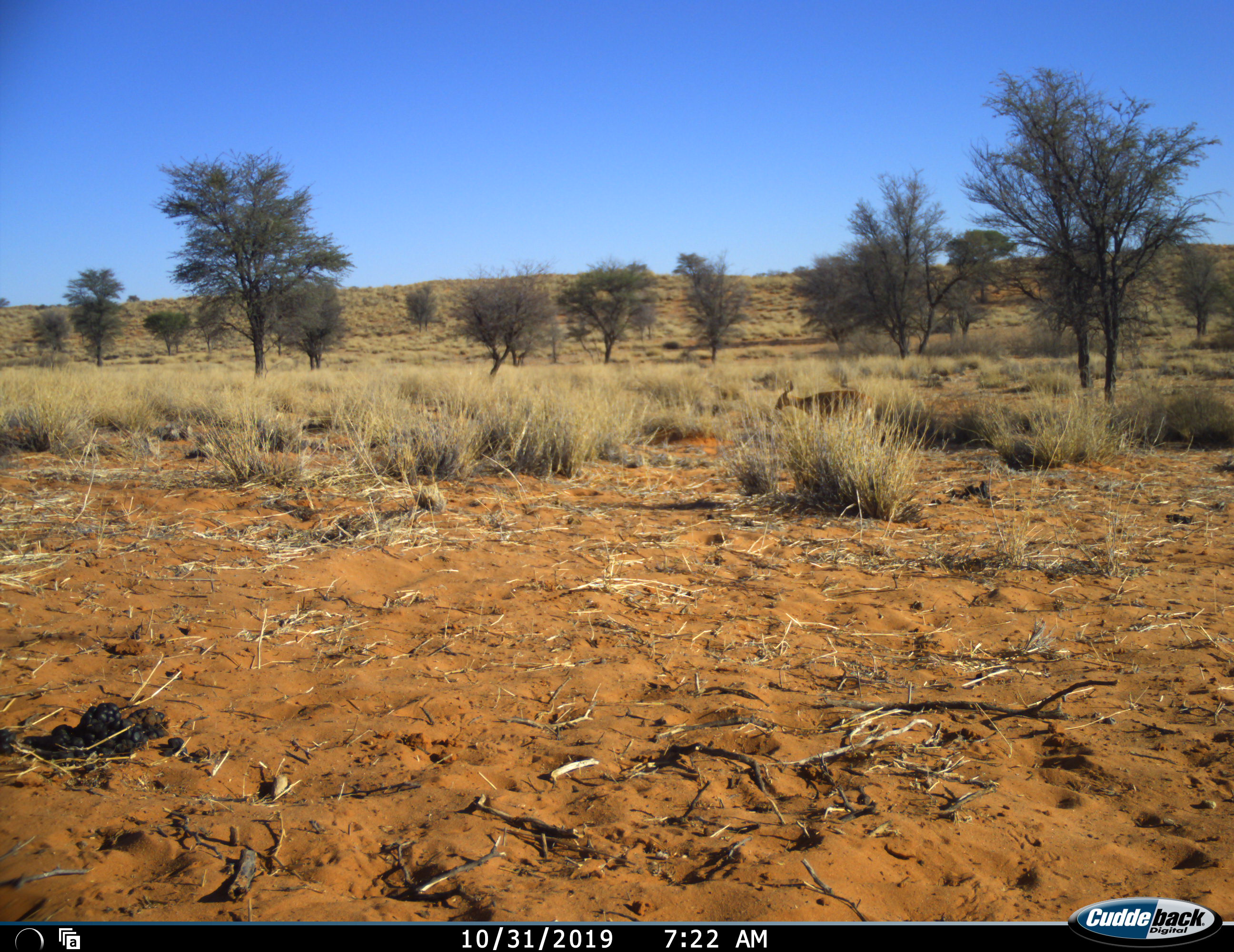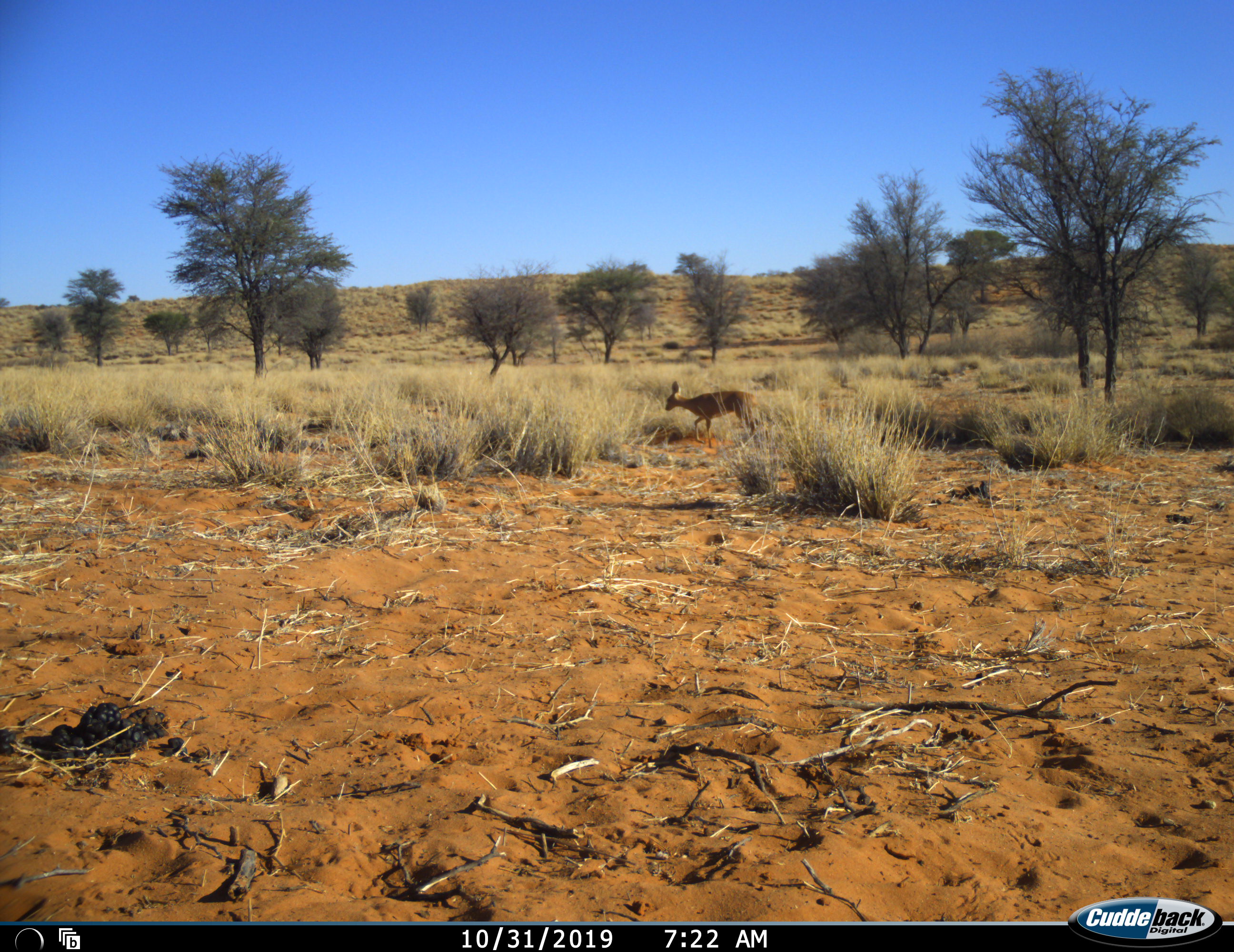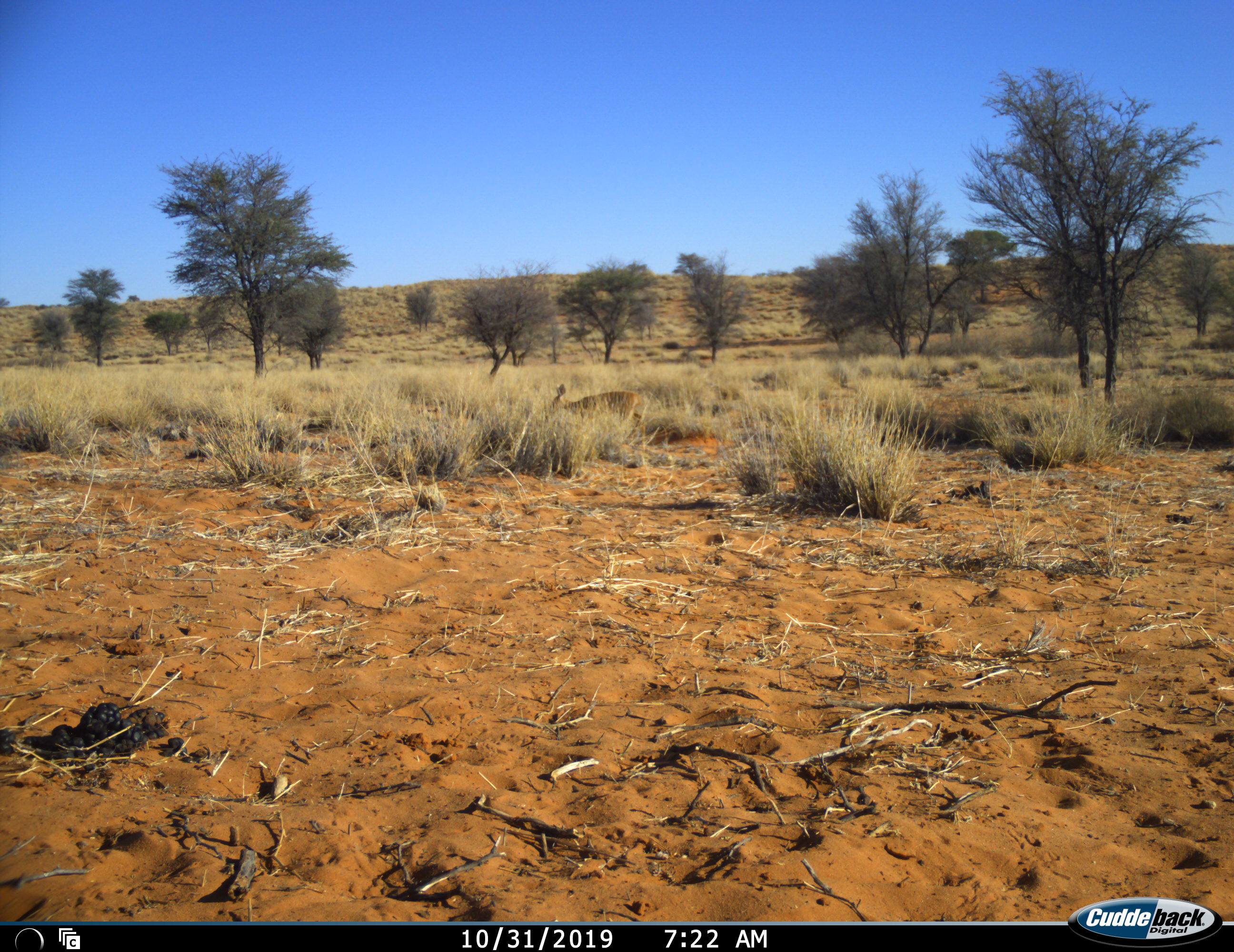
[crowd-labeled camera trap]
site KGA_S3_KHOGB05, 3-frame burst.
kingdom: Animalia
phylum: Chordata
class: Mammalia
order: Artiodactyla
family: Bovidae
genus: Raphicerus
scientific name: Raphicerus campestris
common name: steenbok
Steenbok (Raphicerus campestris), count 1. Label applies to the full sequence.